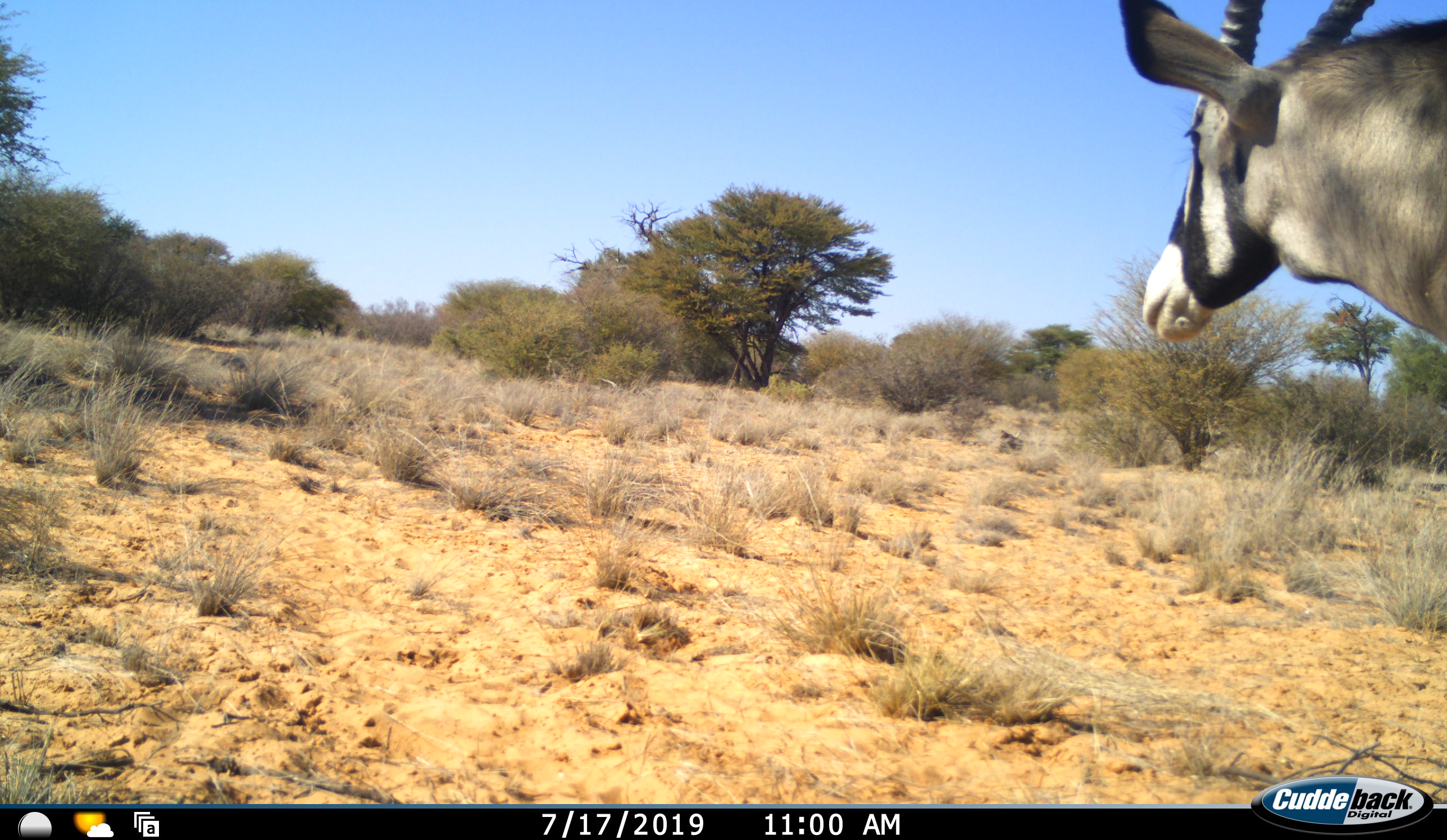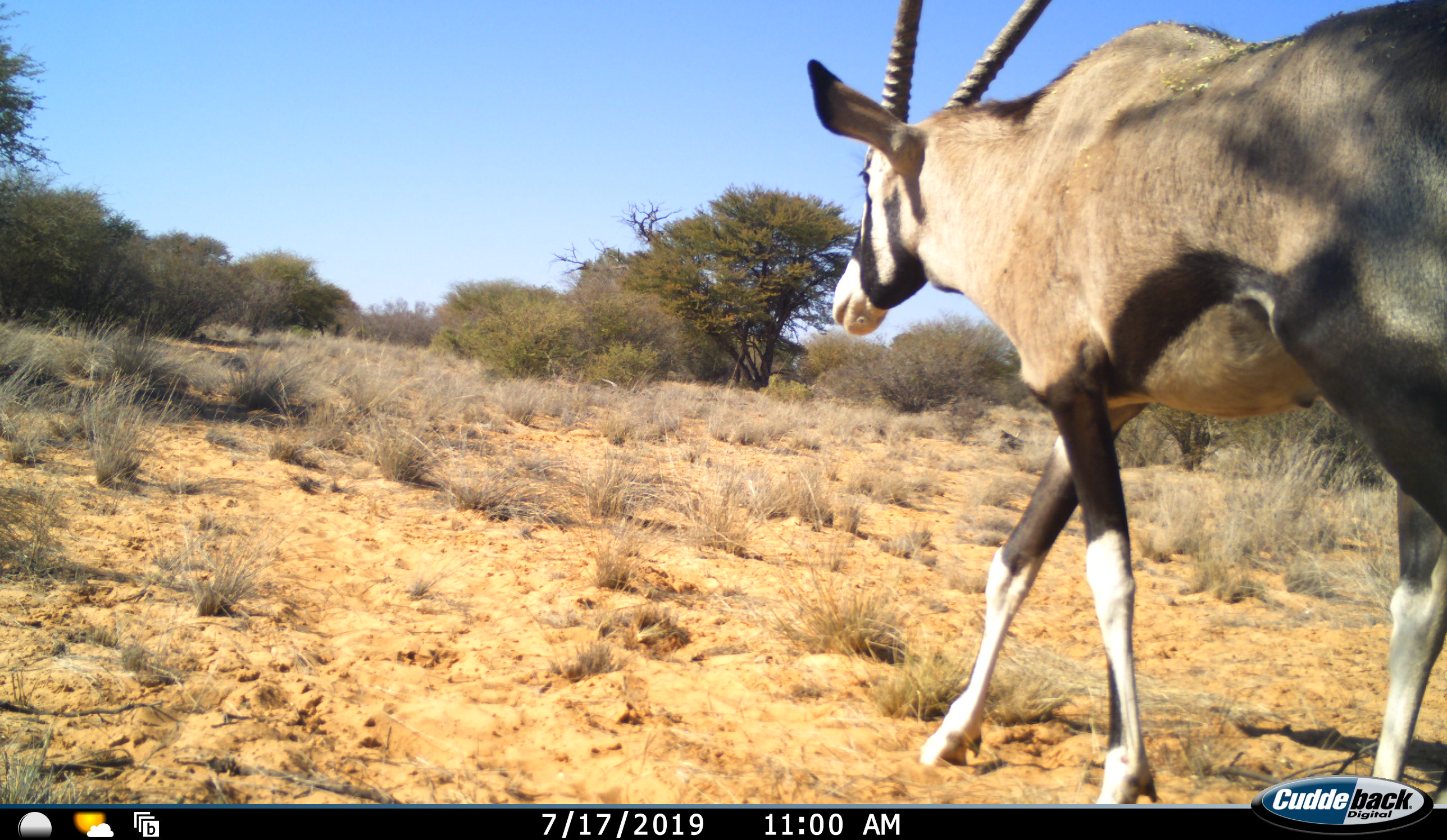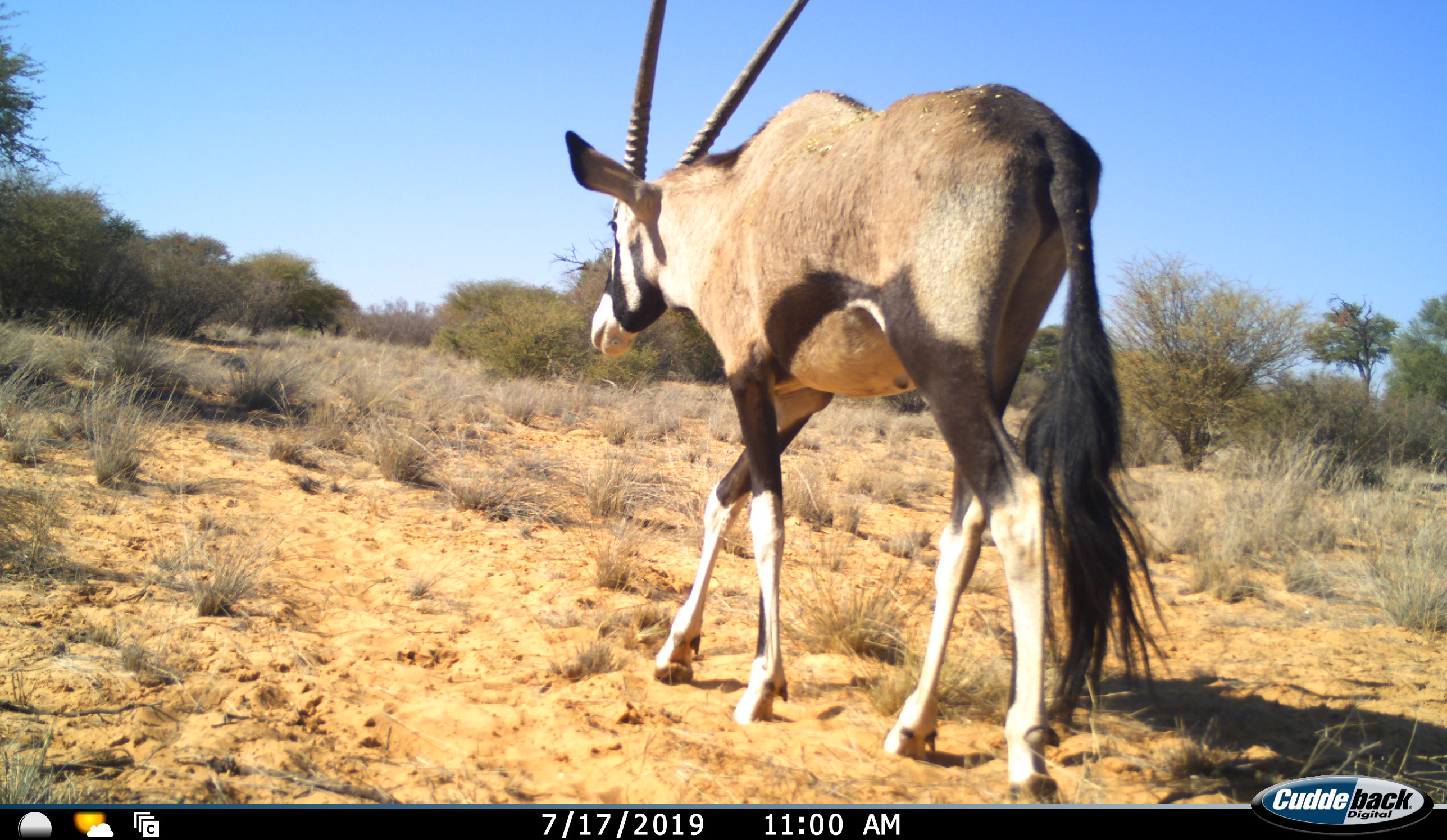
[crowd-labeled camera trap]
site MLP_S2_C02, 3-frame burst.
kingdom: Animalia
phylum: Chordata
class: Mammalia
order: Artiodactyla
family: Bovidae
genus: Oryx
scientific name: Oryx gazella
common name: gemsbok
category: oryx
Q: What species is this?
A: Oryx (gemsbok) (Oryx gazella).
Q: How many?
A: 1.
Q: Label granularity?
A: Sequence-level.